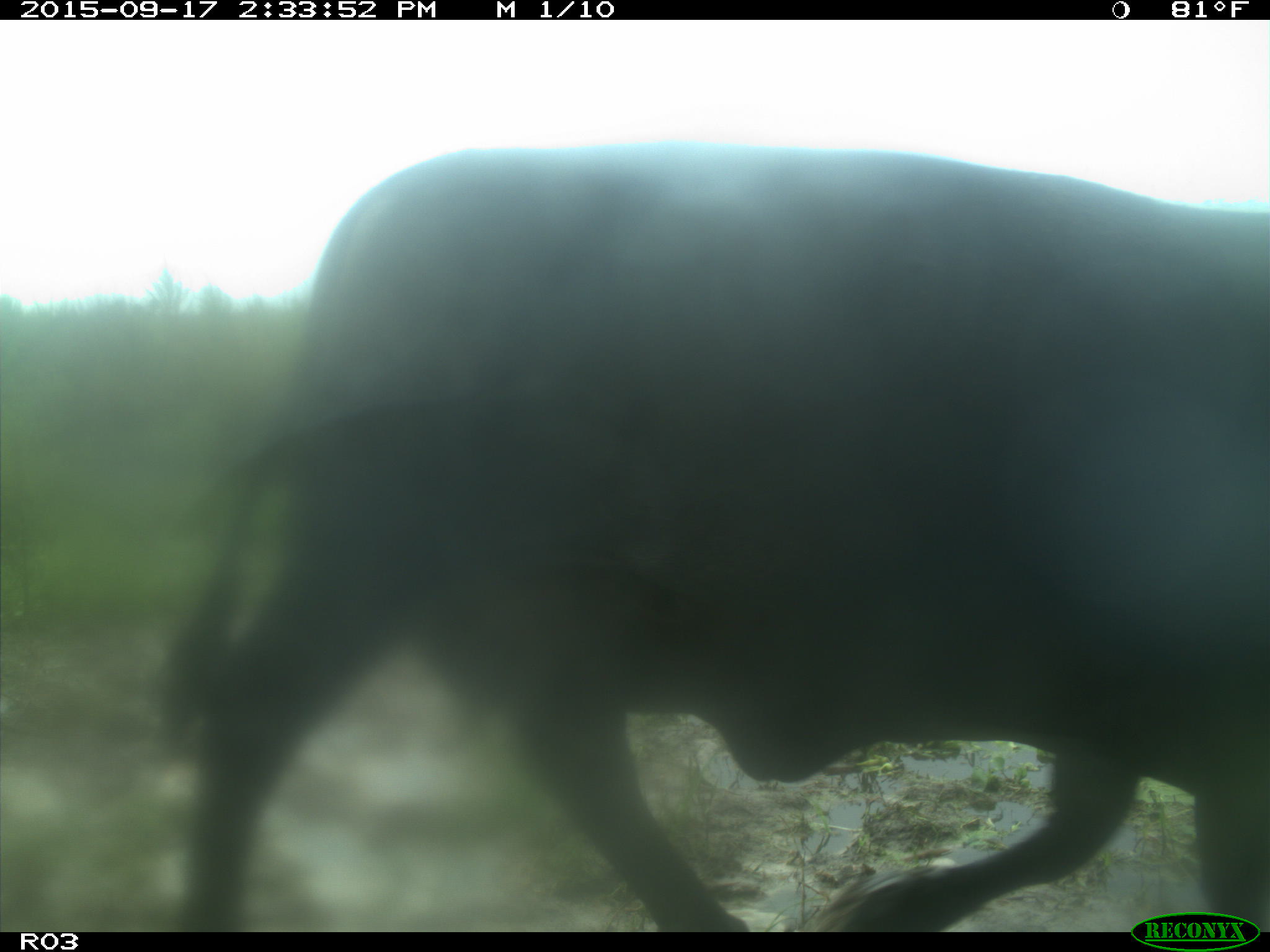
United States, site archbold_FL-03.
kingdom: Animalia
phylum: Chordata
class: Mammalia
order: Artiodactyla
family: Bovidae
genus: Bos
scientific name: Bos taurus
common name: domestic cow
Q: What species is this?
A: Bos taurus (domestic cow).